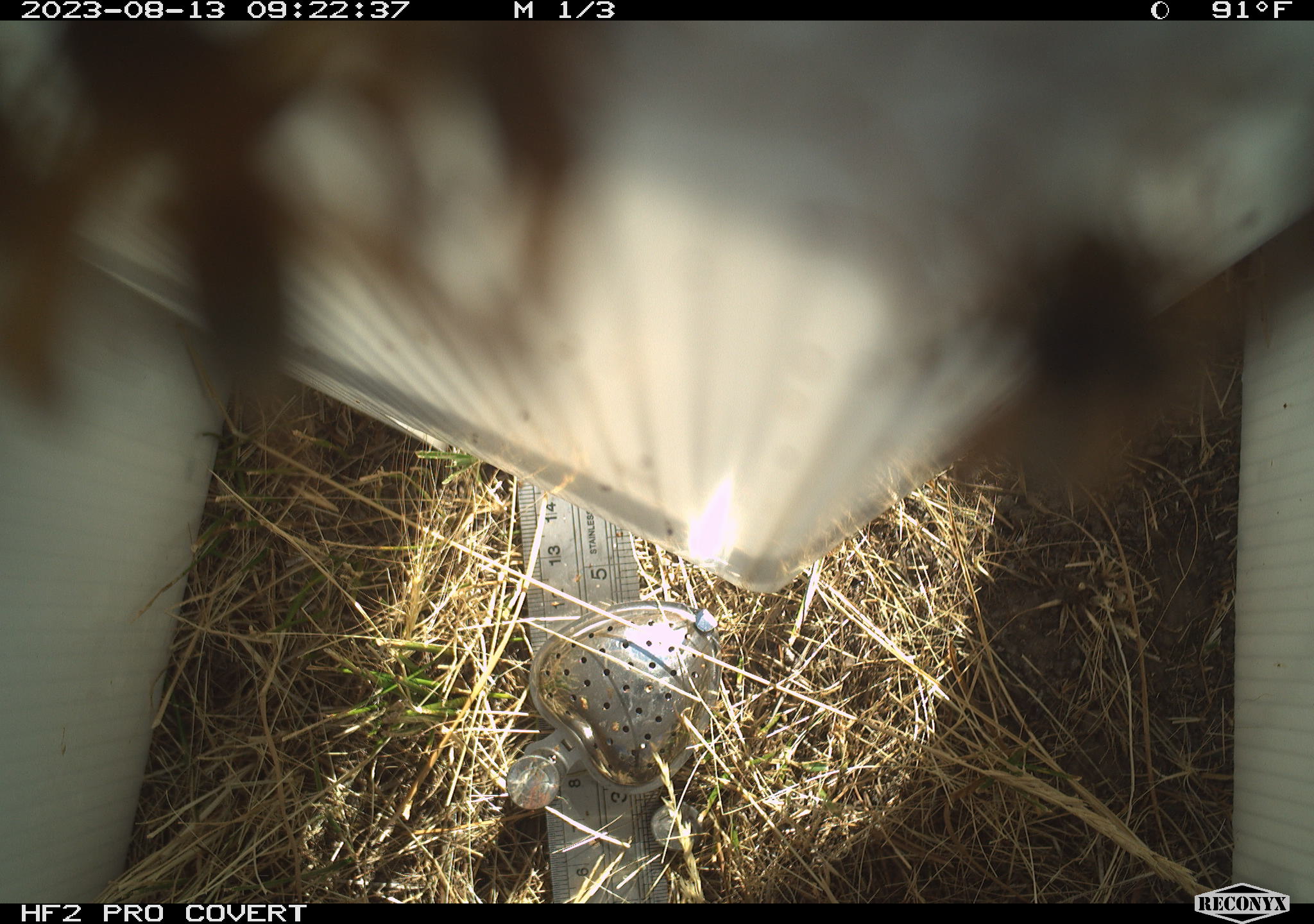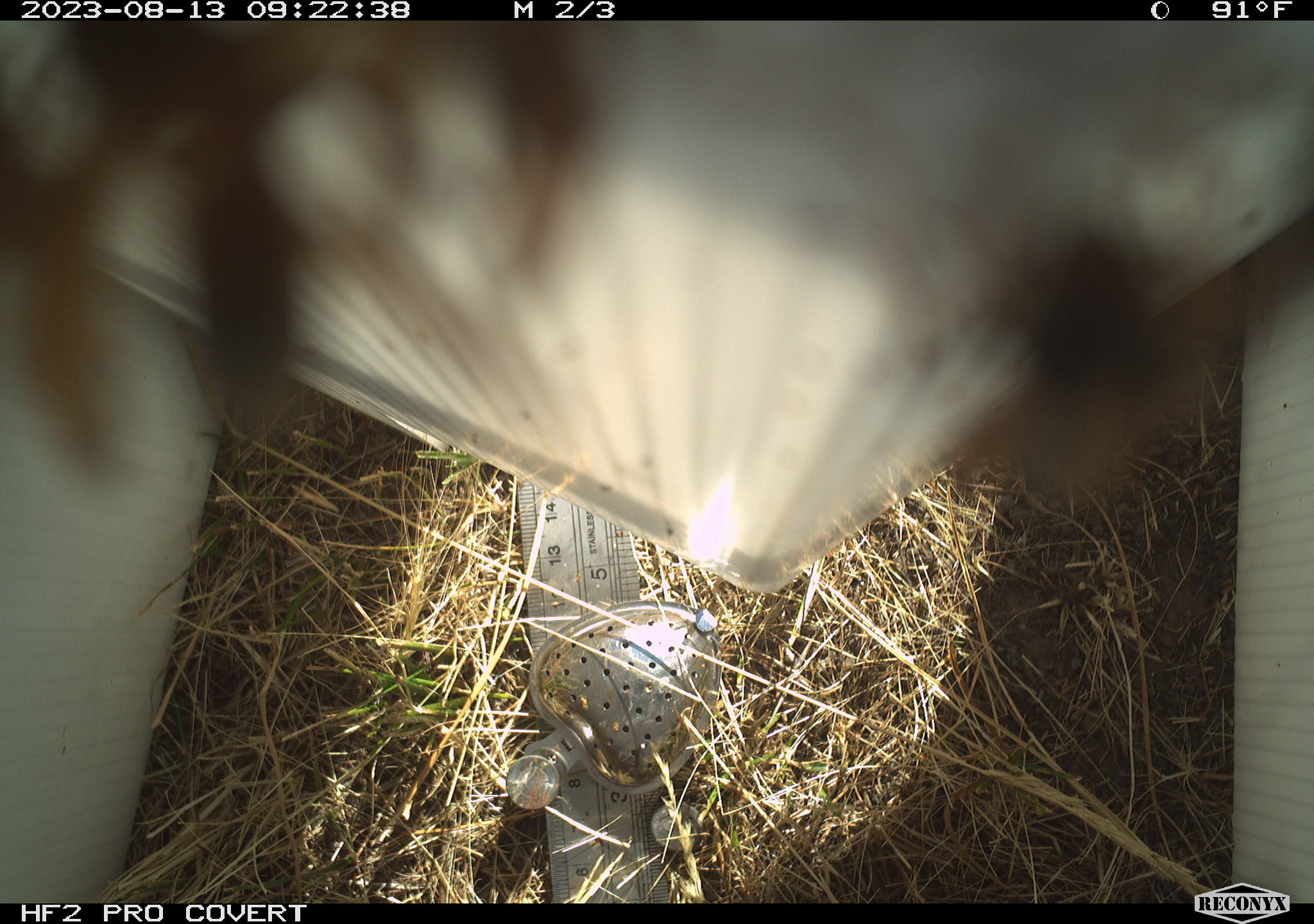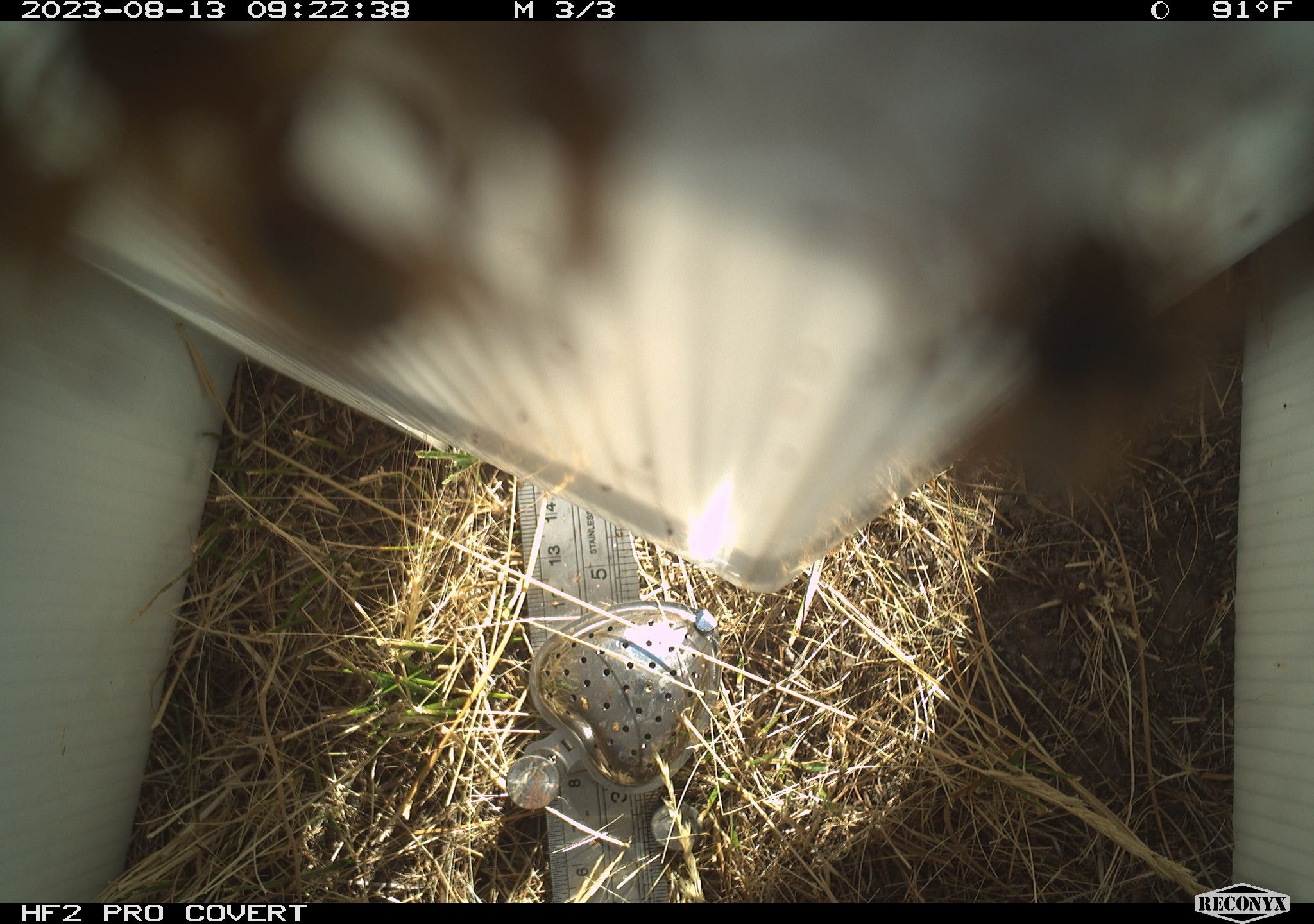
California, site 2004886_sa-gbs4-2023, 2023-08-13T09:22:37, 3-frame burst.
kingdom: Animalia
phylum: Arthropoda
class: Insecta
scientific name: Insecta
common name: insect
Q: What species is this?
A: Insect (Insecta).